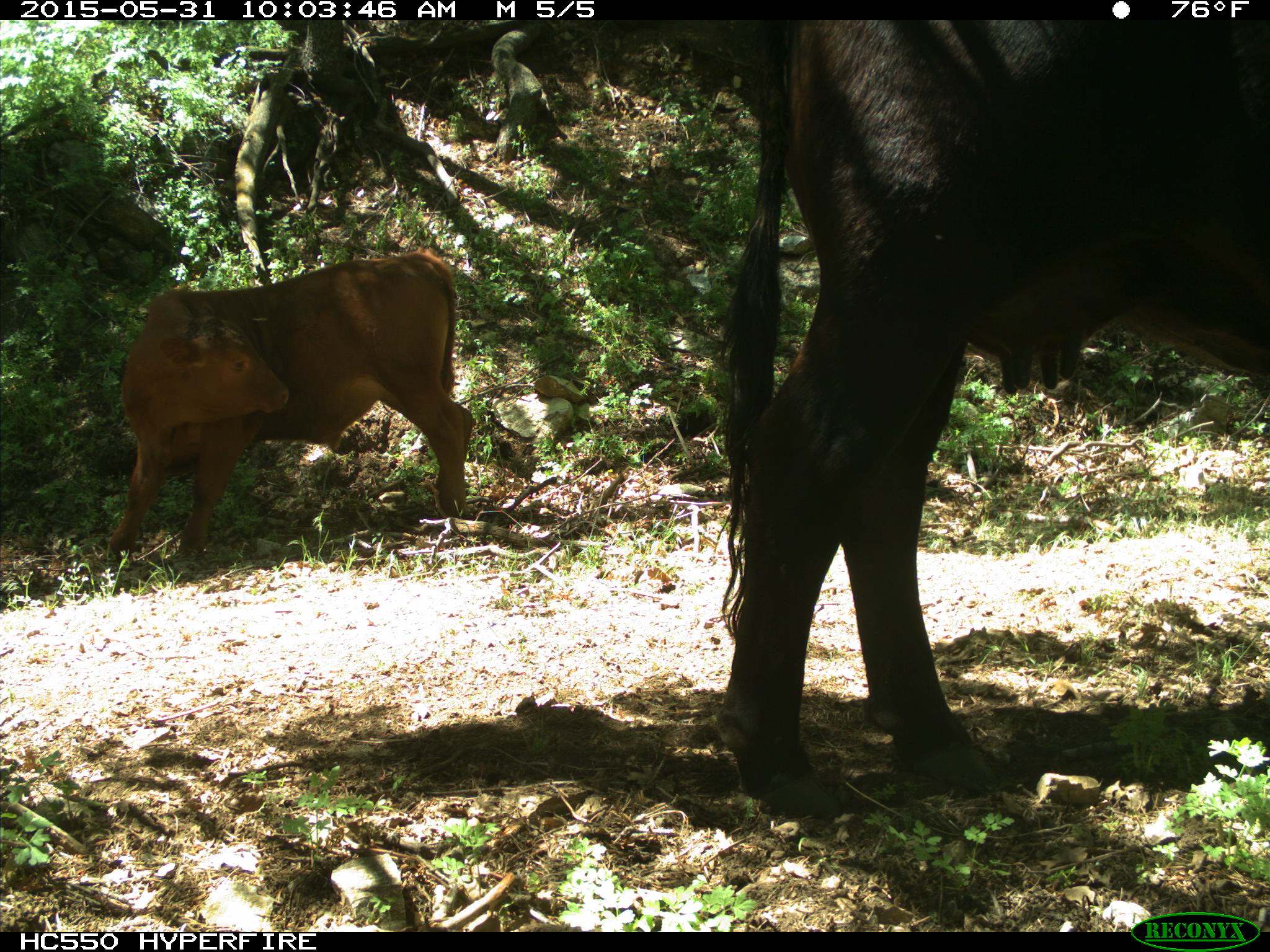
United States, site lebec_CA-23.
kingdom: Animalia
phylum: Chordata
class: Mammalia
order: Artiodactyla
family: Bovidae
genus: Bos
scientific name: Bos taurus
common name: domestic cow